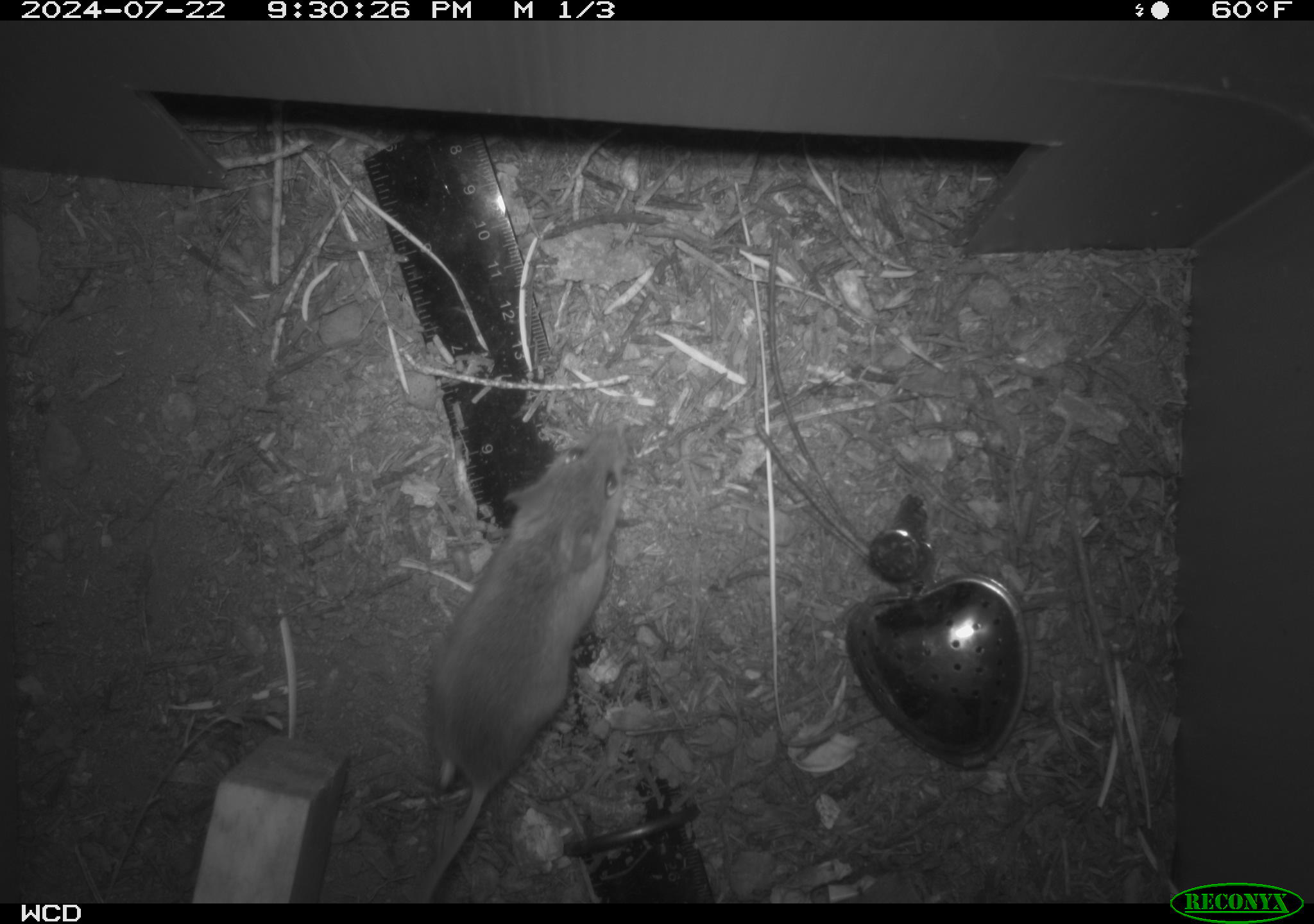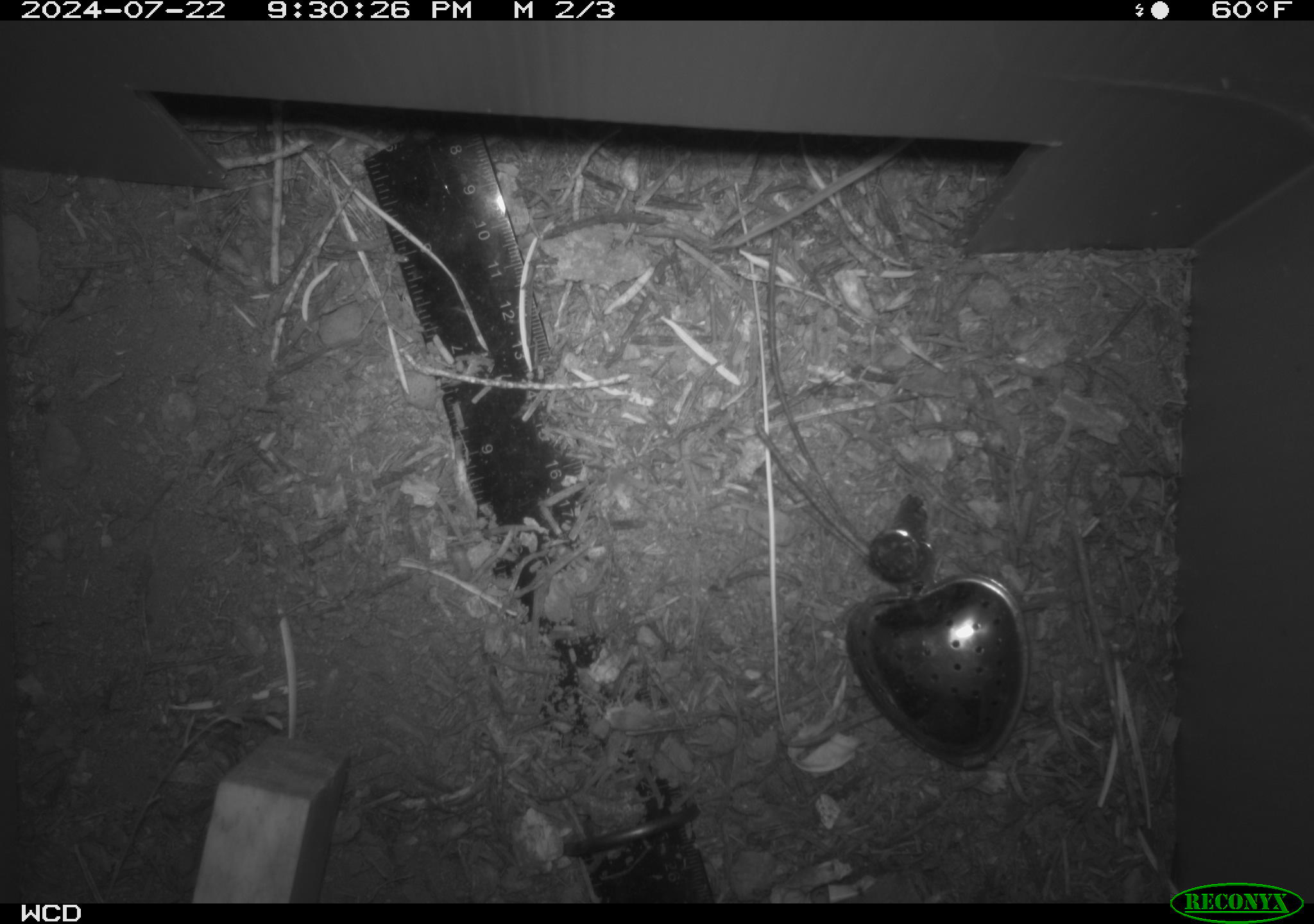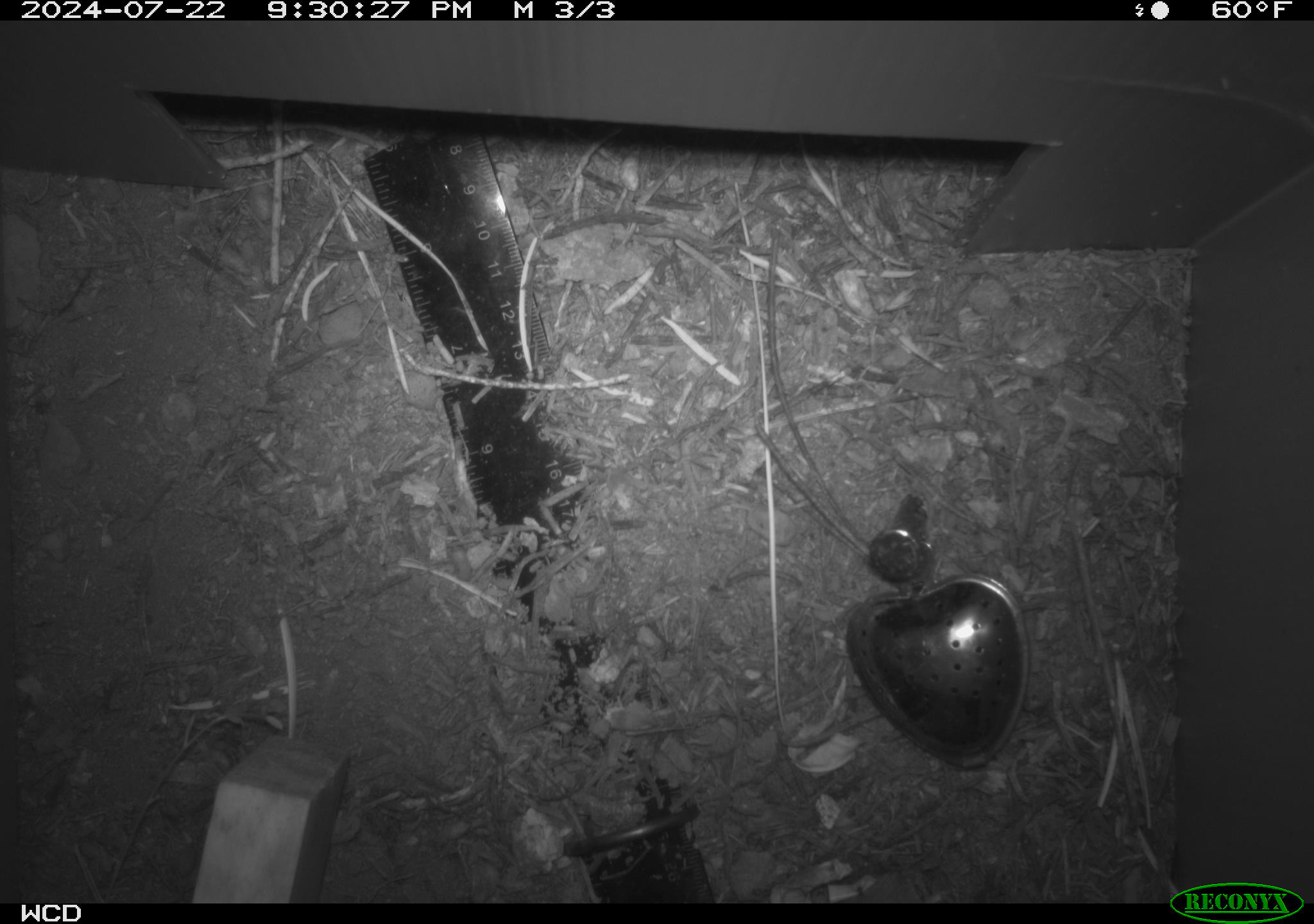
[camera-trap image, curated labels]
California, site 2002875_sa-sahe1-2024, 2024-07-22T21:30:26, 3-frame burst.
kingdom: Animalia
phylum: Chordata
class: Mammalia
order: Rodentia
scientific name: Rodentia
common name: mouse species